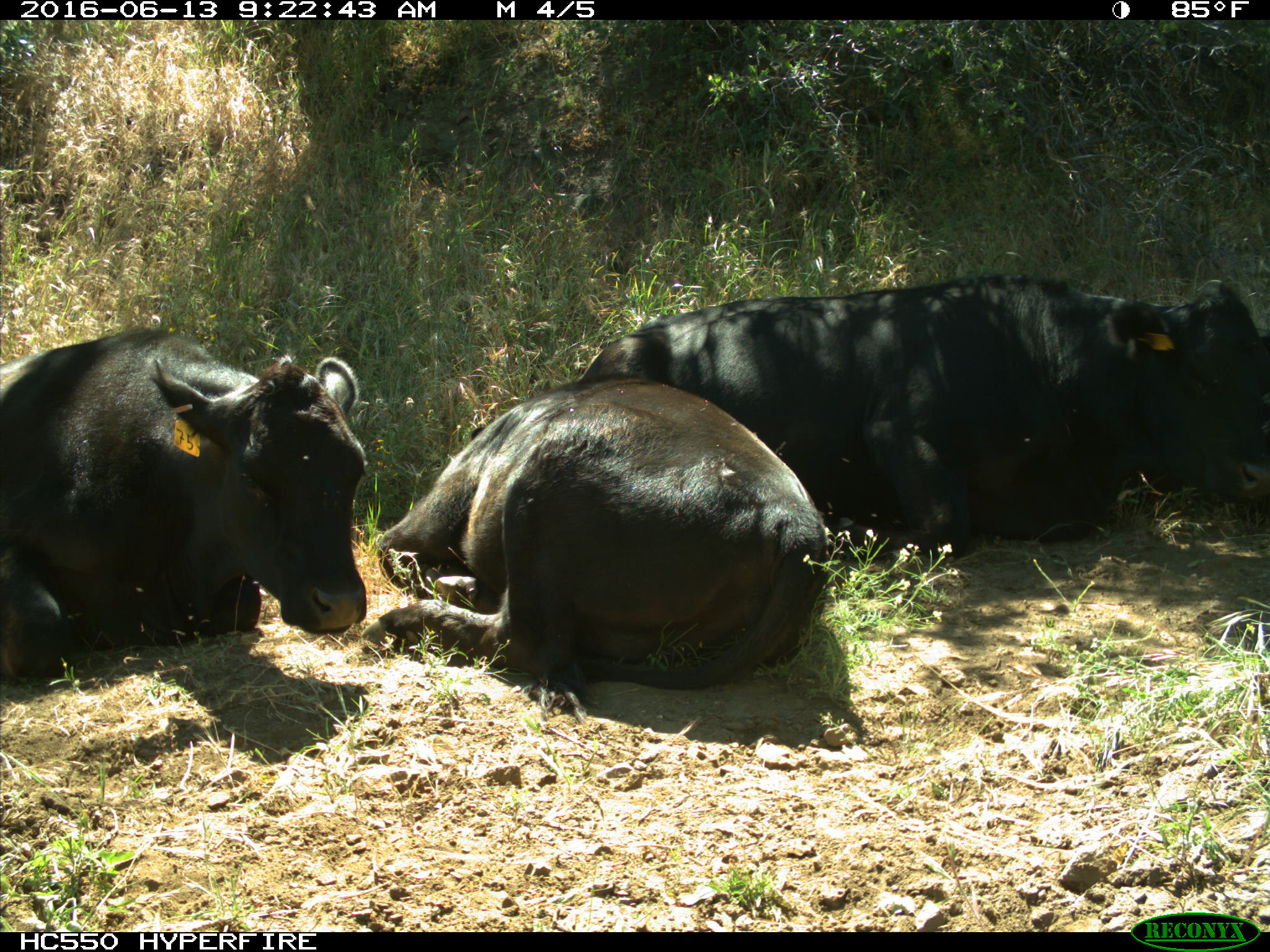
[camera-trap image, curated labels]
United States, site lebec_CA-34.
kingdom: Animalia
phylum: Chordata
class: Mammalia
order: Artiodactyla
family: Bovidae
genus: Bos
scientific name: Bos taurus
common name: domestic cow